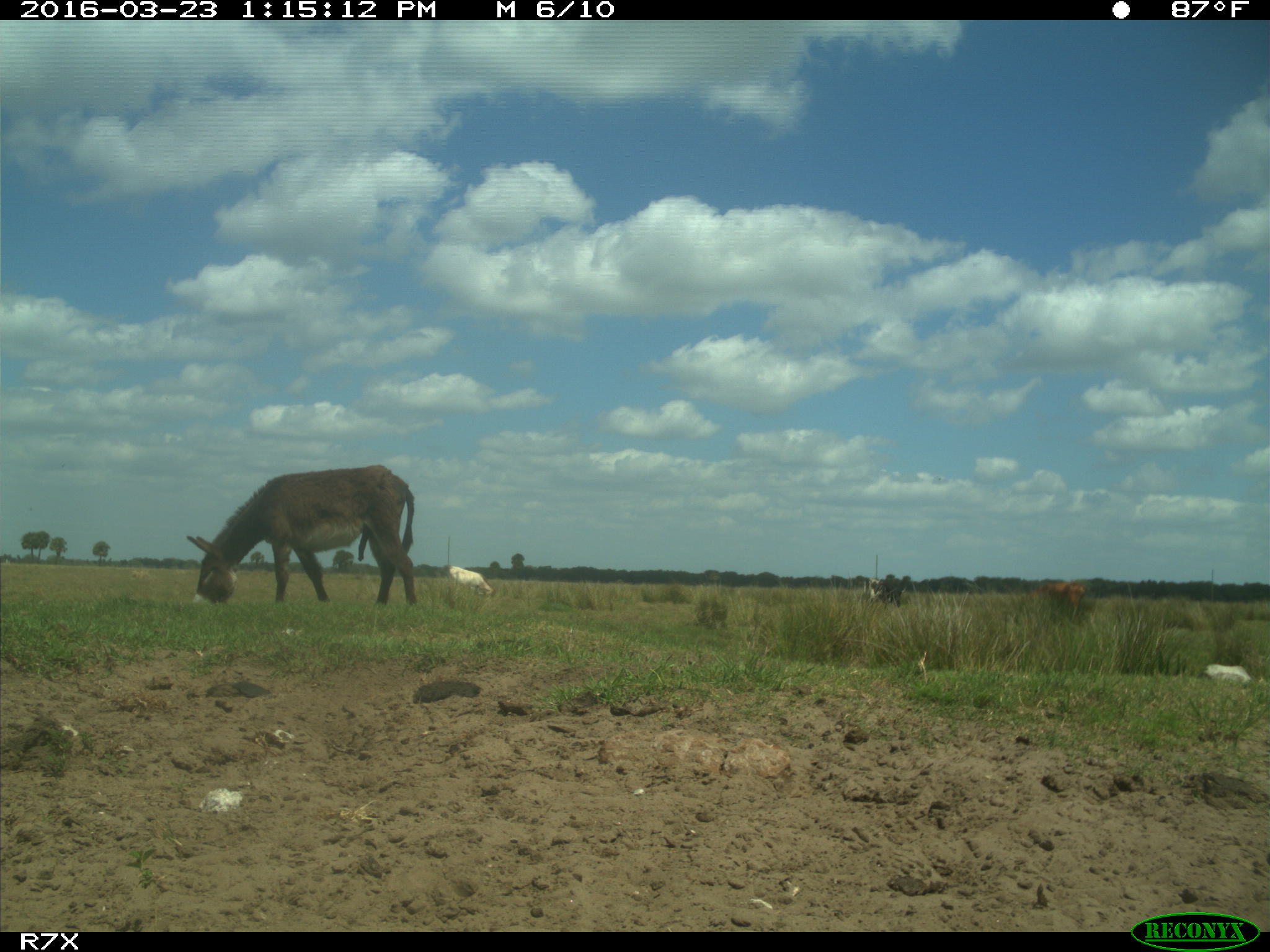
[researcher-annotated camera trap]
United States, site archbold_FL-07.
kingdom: Animalia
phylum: Chordata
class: Mammalia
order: Artiodactyla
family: Bovidae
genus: Bos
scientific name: Bos taurus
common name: domestic cow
Bos taurus (domestic cow).